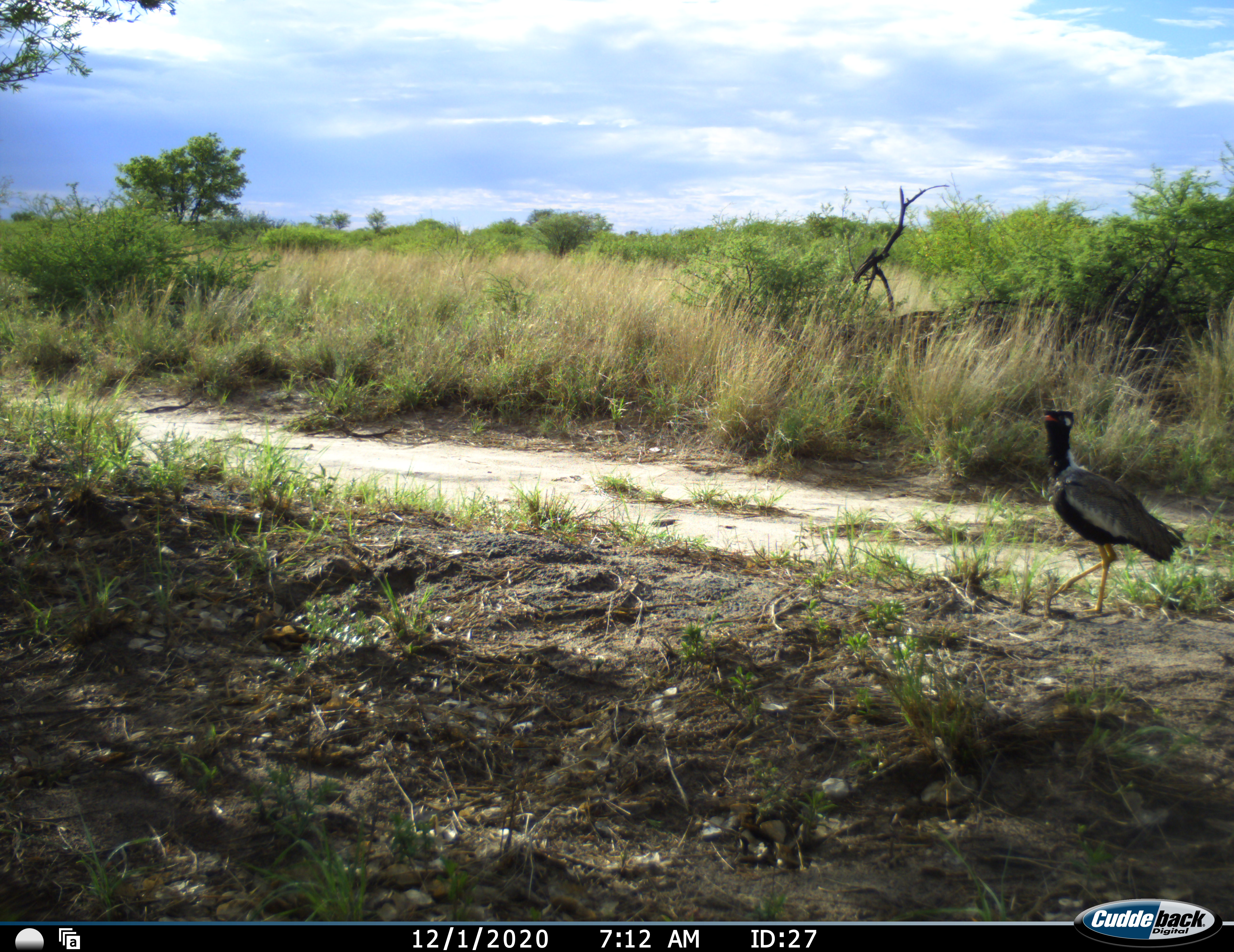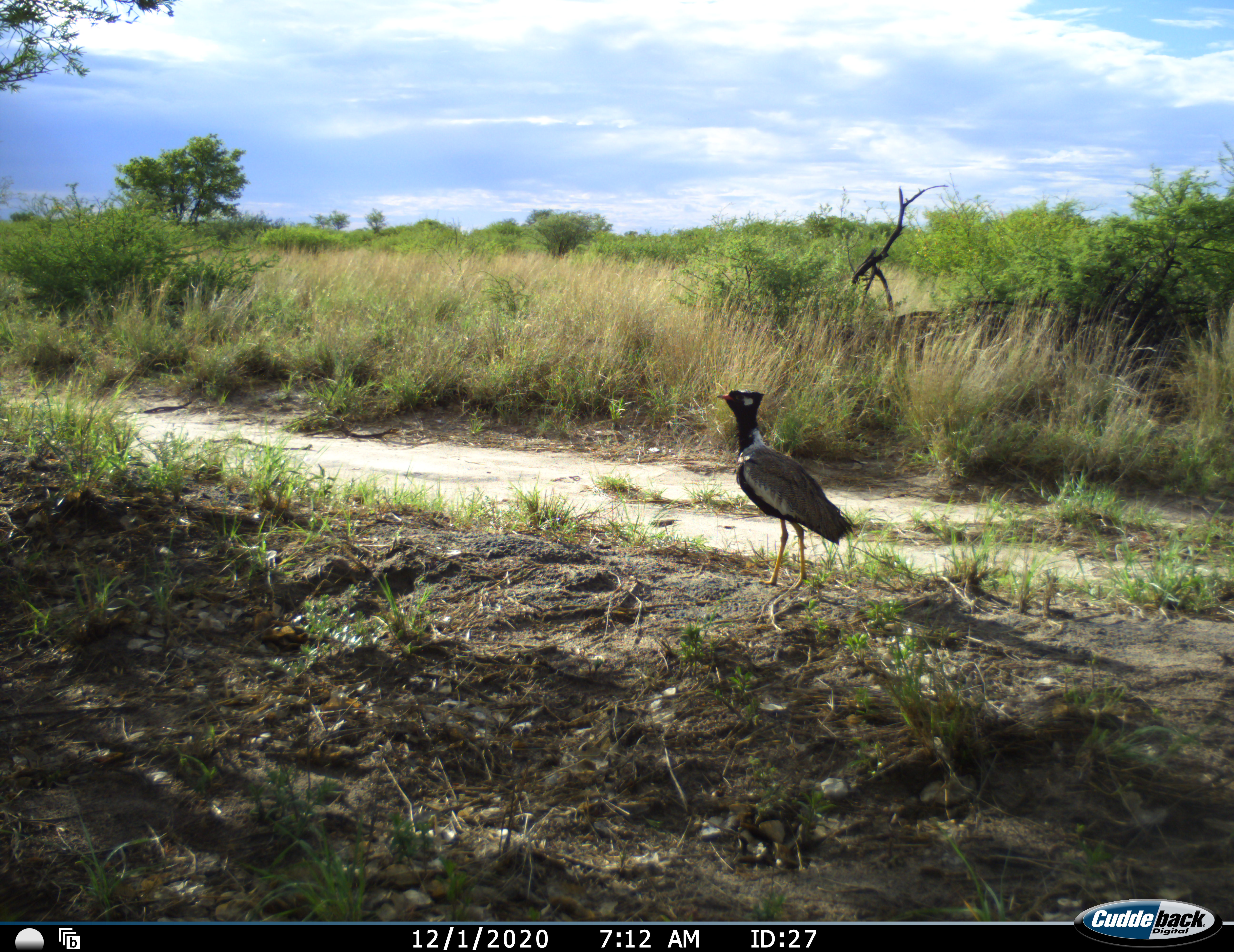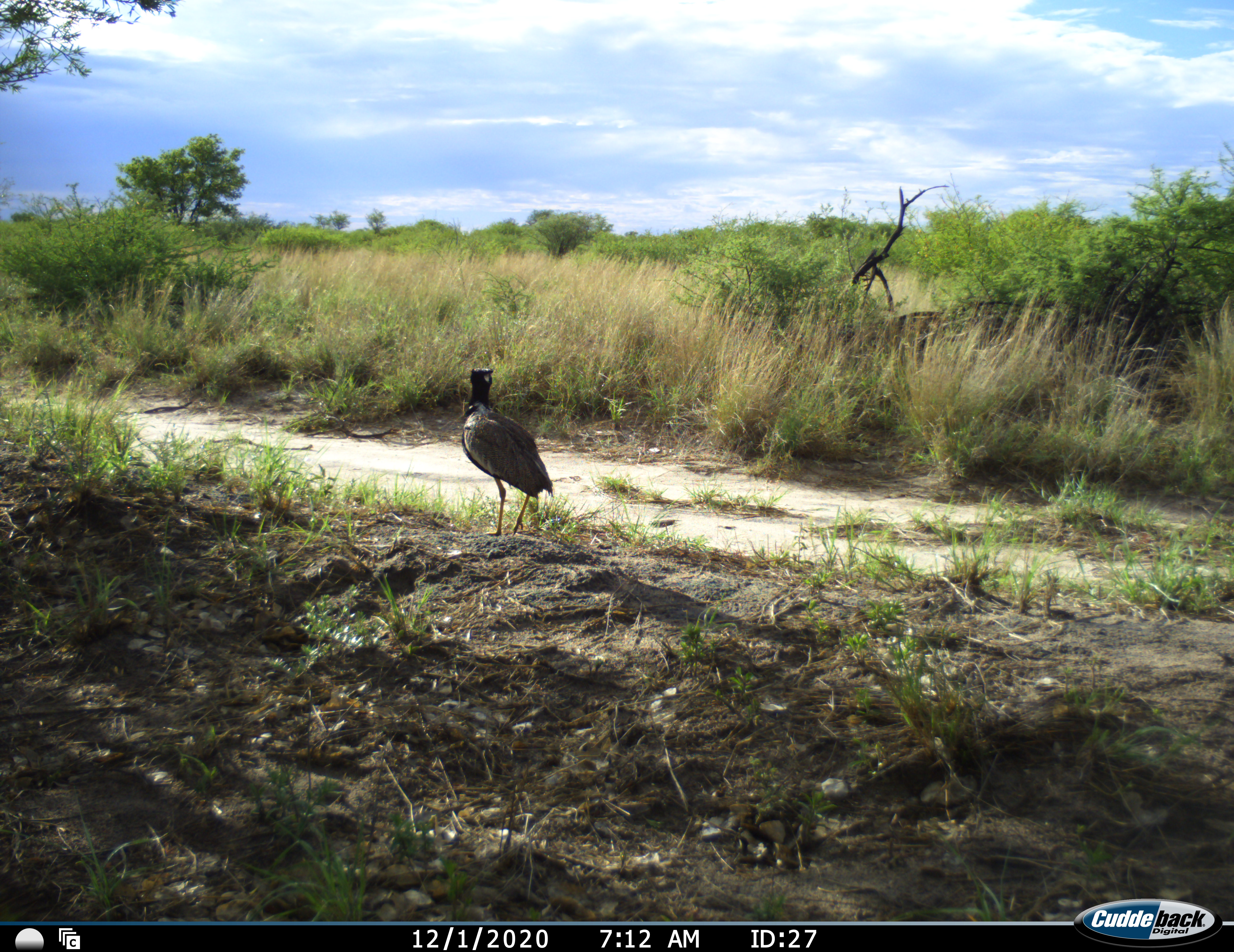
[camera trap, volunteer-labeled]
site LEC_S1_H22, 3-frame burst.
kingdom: Animalia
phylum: Chordata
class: Aves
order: Otidiformes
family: Otididae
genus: Eupodotis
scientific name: Eupodotis afraoides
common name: white-quilled bustard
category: bustardwhitequilled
Bustardwhitequilled (white-quilled bustard) (Eupodotis afraoides), count 1. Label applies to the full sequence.